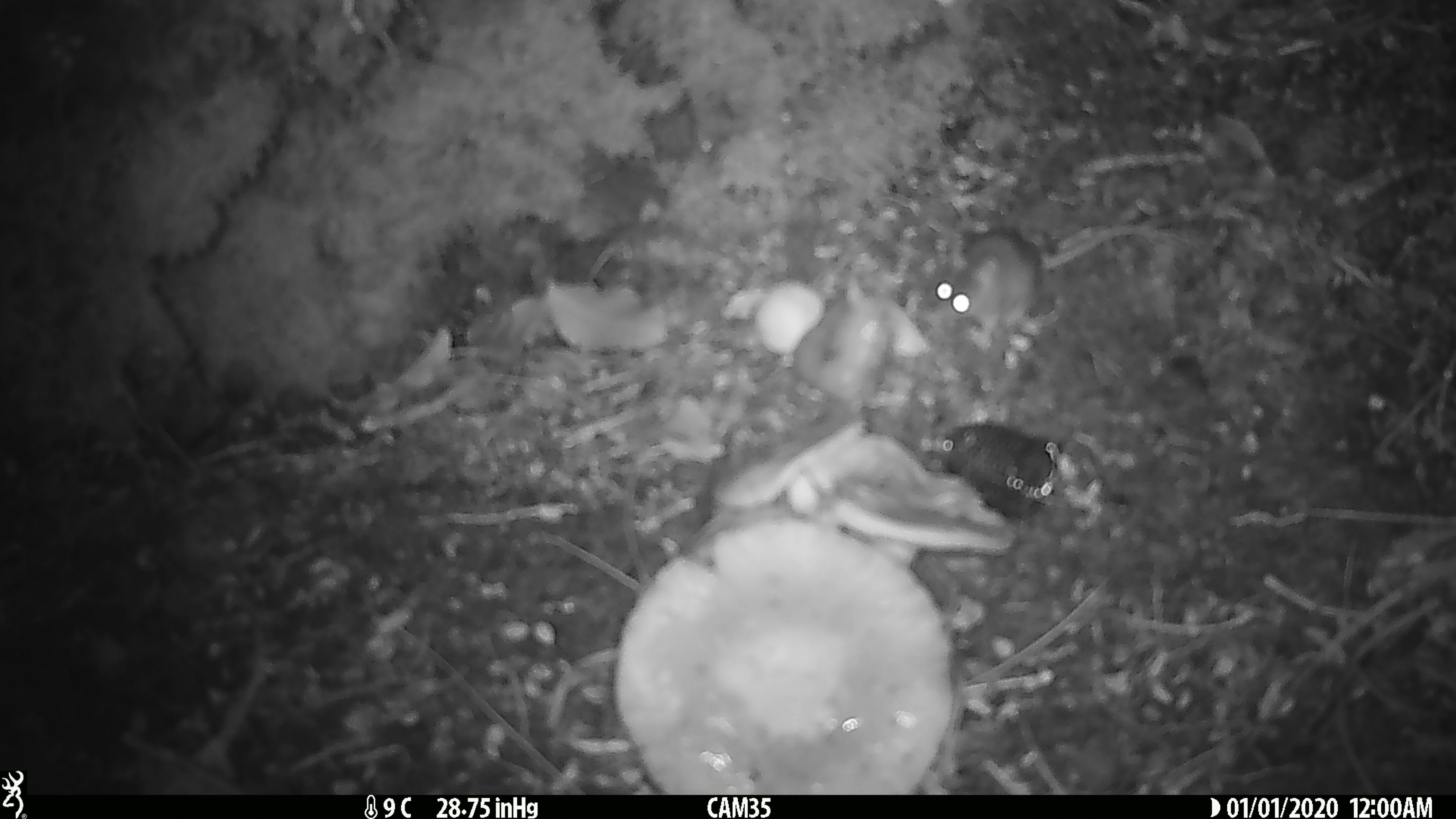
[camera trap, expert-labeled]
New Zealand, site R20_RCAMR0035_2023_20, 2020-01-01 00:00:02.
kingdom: Animalia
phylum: Chordata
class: Mammalia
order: Rodentia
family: Muridae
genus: Mus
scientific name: Mus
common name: mouse